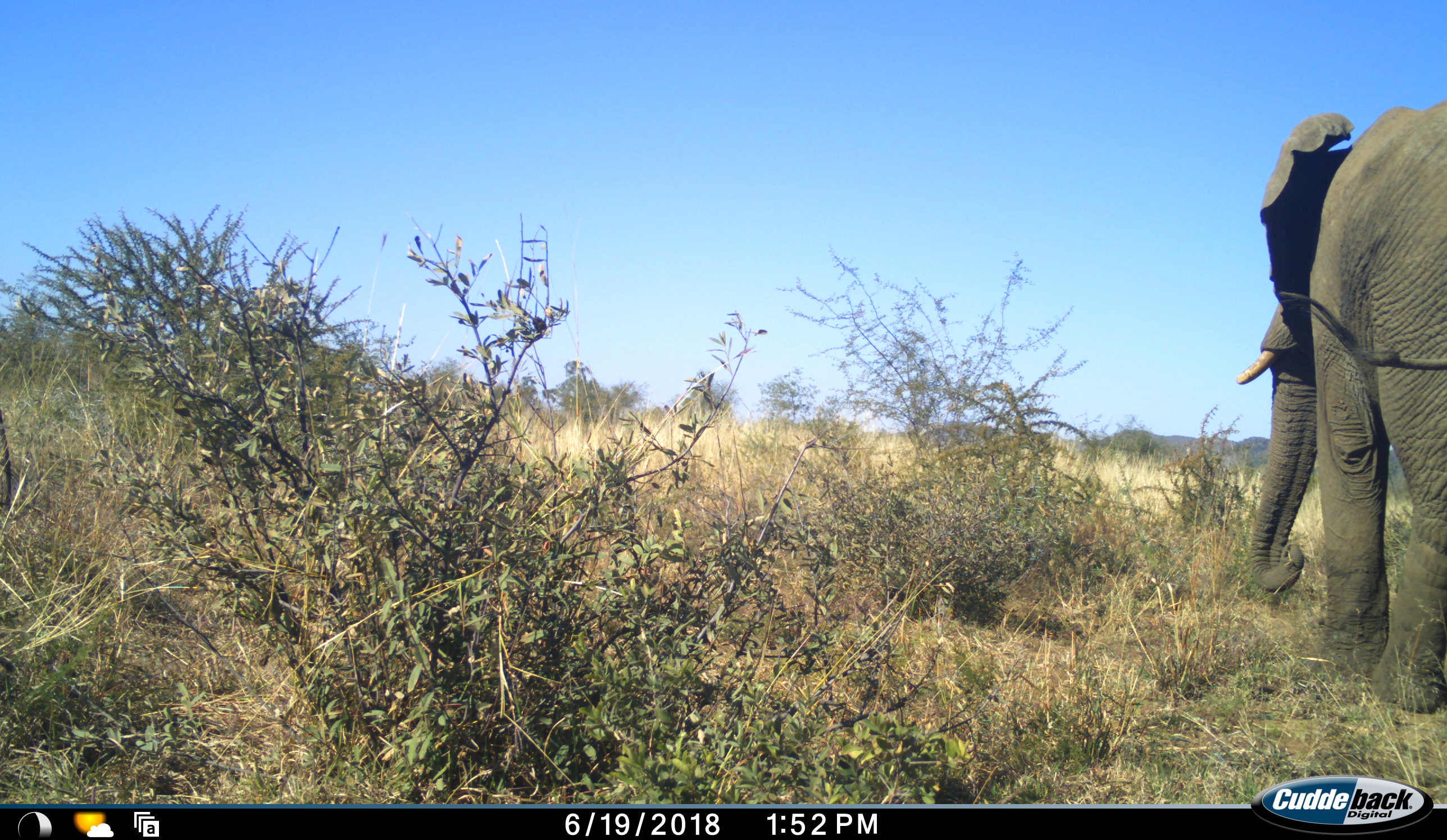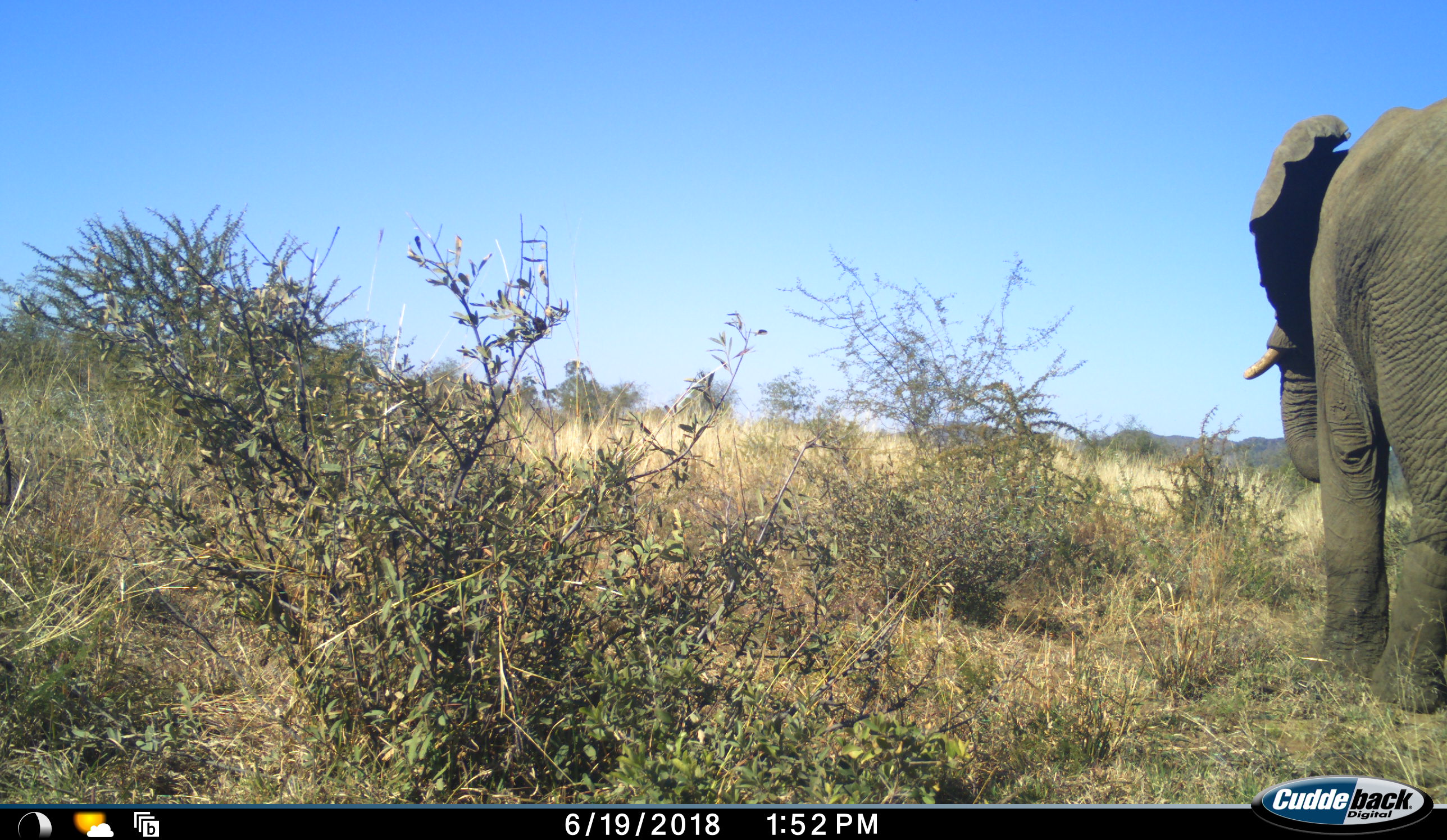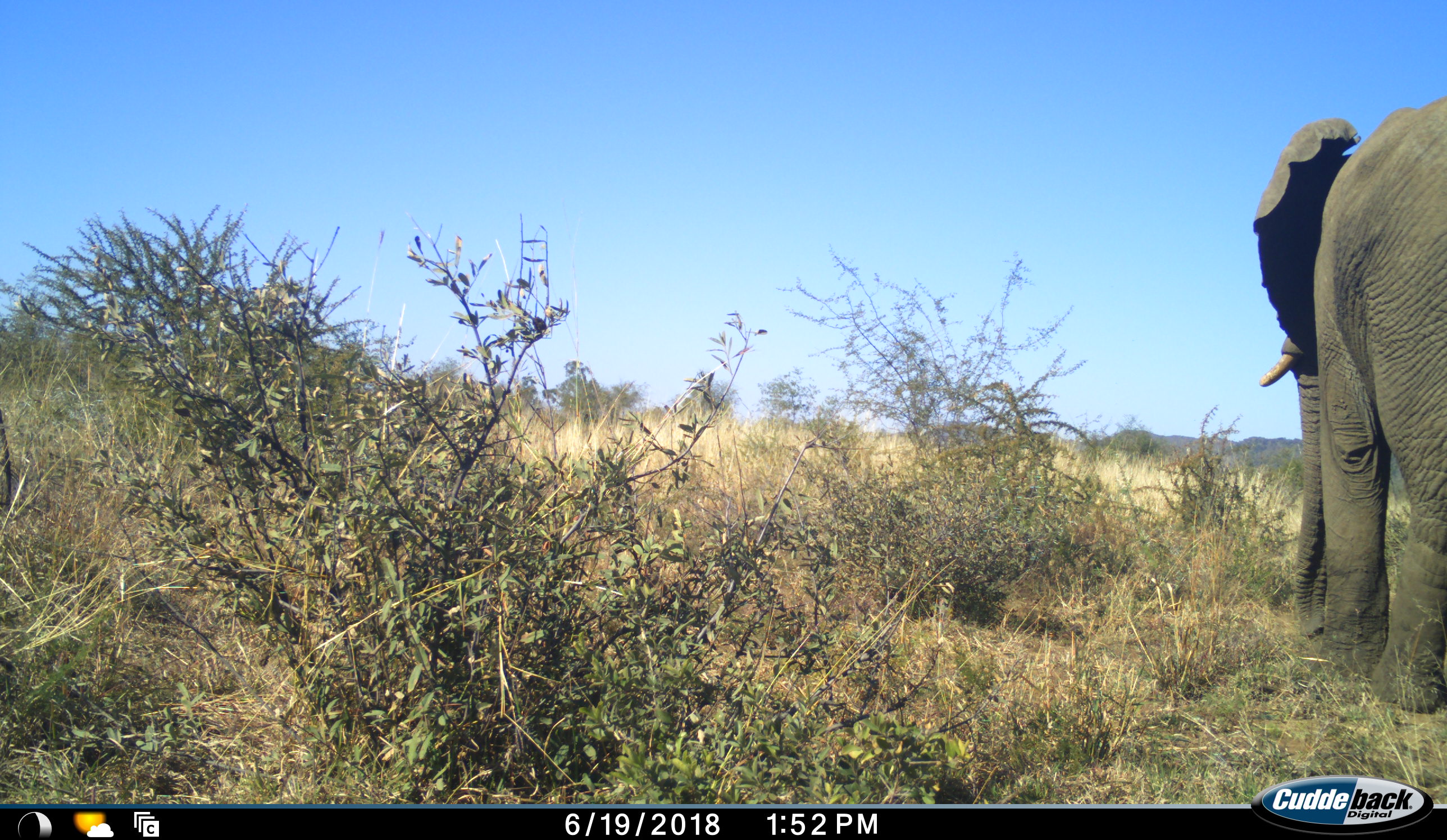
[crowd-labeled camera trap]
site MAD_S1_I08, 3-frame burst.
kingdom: Animalia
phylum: Chordata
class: Mammalia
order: Proboscidea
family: Elephantidae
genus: Loxodonta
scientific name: Loxodonta africana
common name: african bush elephant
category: elephant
Elephant (african bush elephant) (Loxodonta africana), count 1. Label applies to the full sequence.